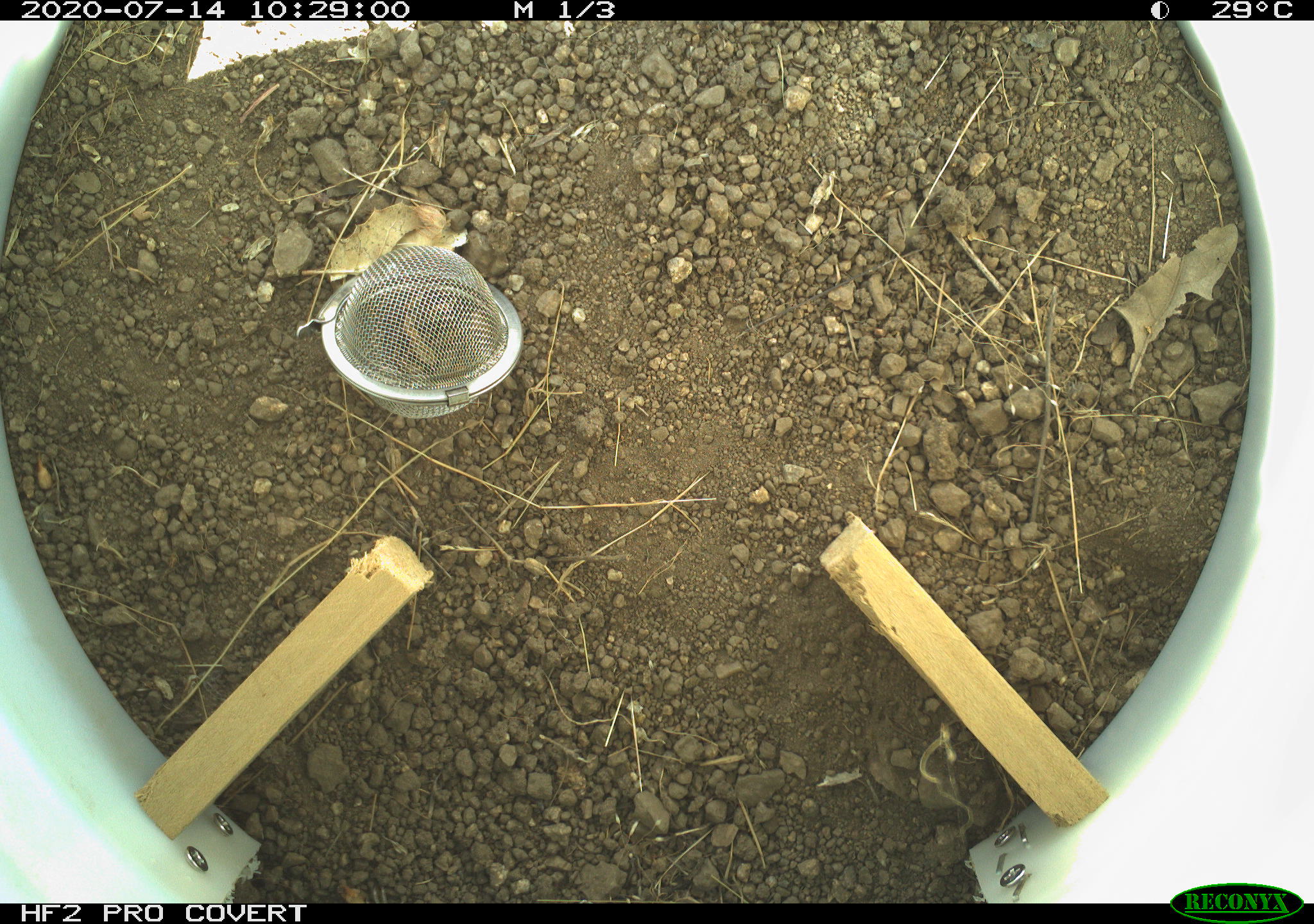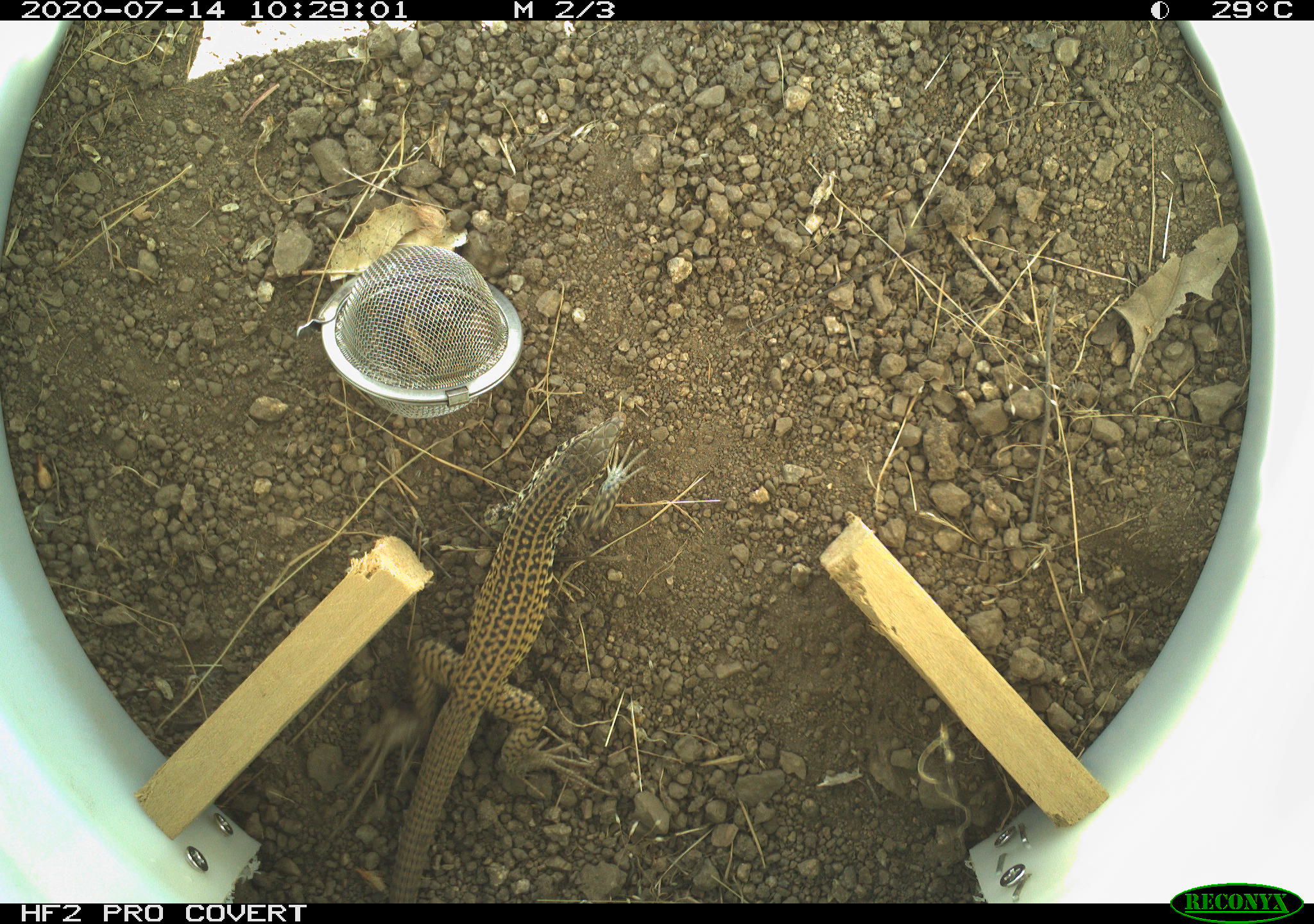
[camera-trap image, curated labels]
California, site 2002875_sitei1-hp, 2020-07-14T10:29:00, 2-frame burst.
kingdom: Animalia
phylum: Chordata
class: Reptilia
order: Squamata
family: Teiidae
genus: Aspidoscelis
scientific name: Aspidoscelis tigris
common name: western whiptail